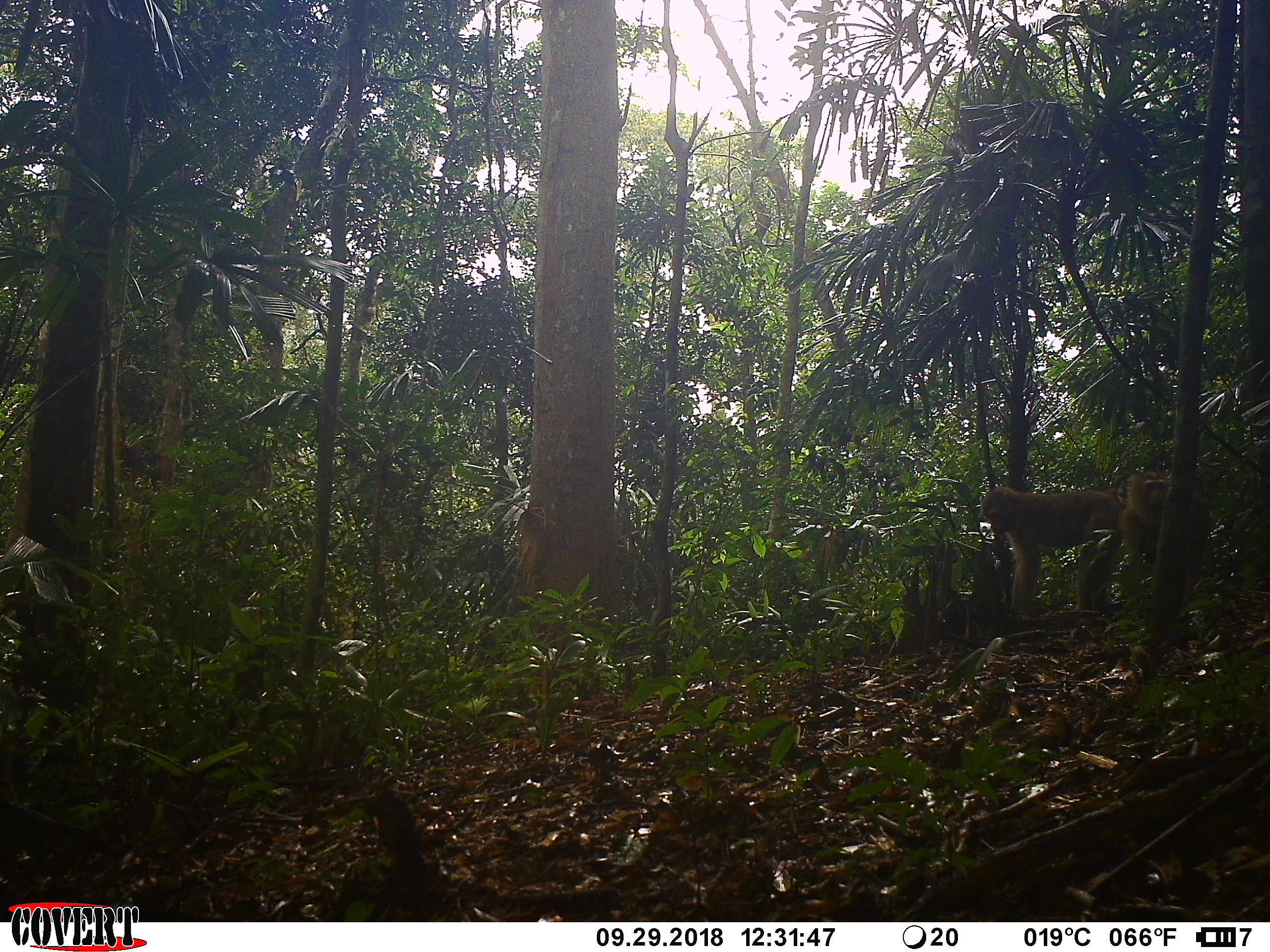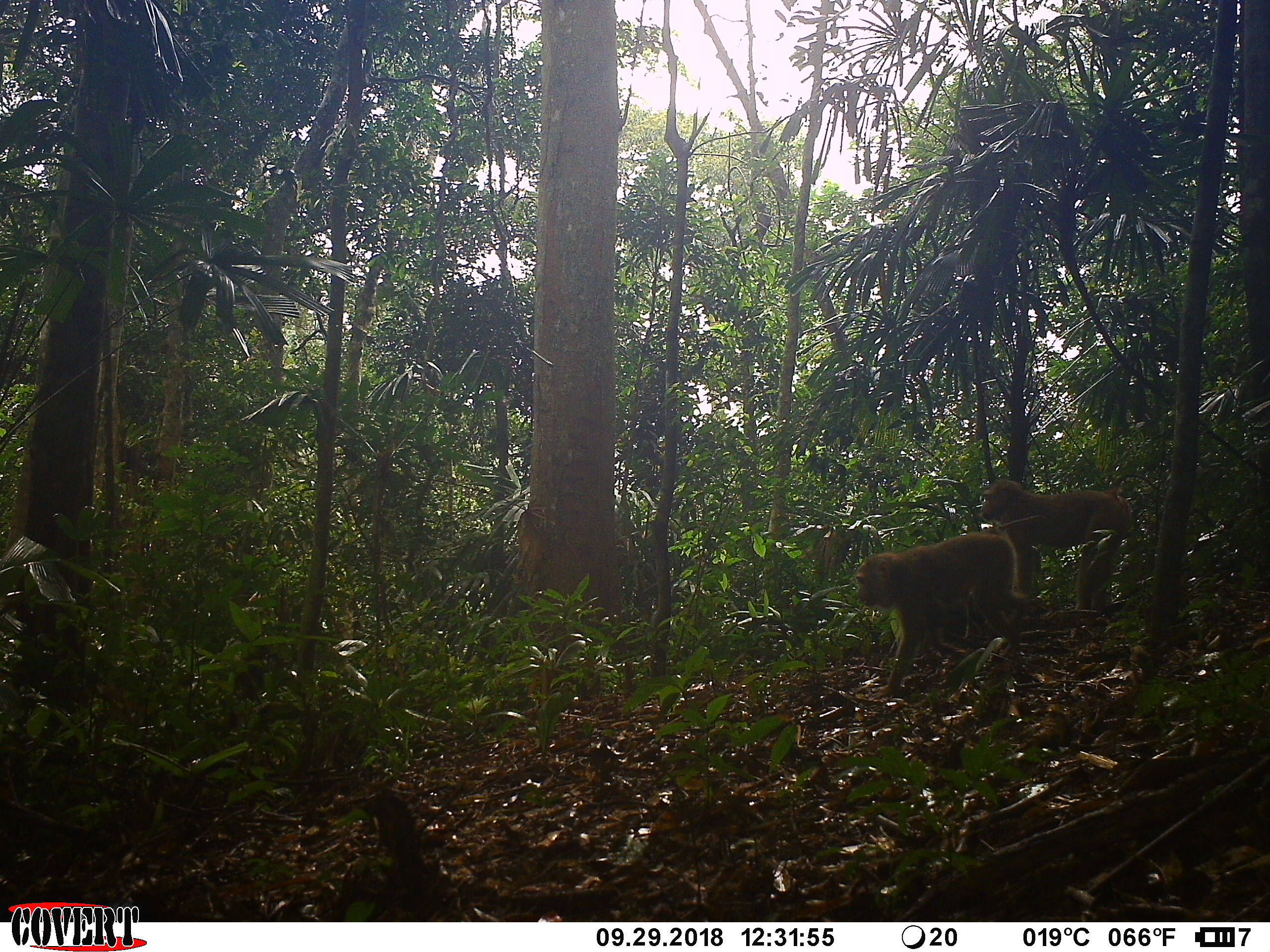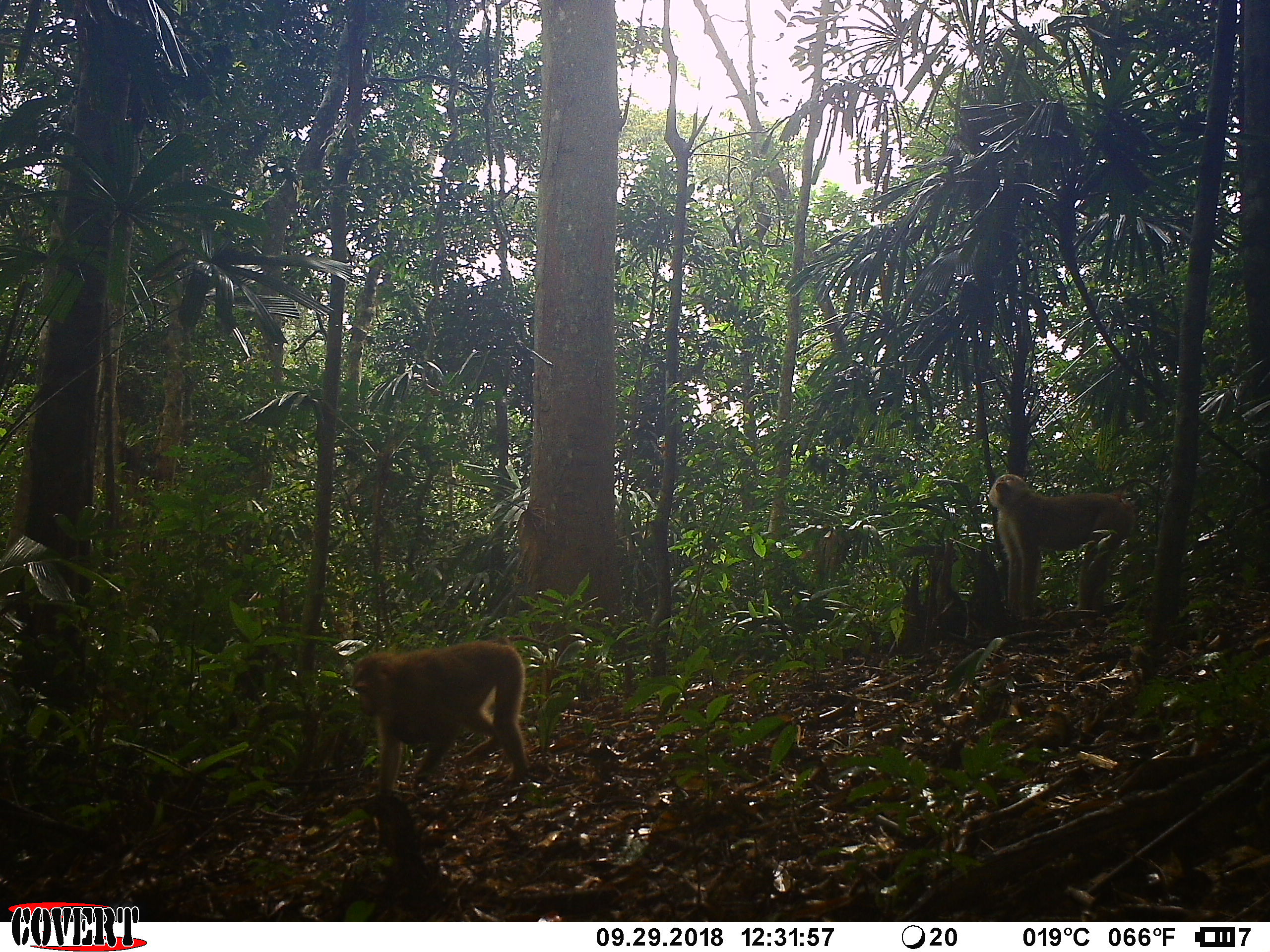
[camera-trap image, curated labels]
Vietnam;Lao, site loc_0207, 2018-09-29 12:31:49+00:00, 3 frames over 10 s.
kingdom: Animalia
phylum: Chordata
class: Mammalia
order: Primates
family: Cercopithecidae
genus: Macaca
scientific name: Macaca nemestrina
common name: pig-tailed macaque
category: pig tailed macaque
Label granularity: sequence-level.